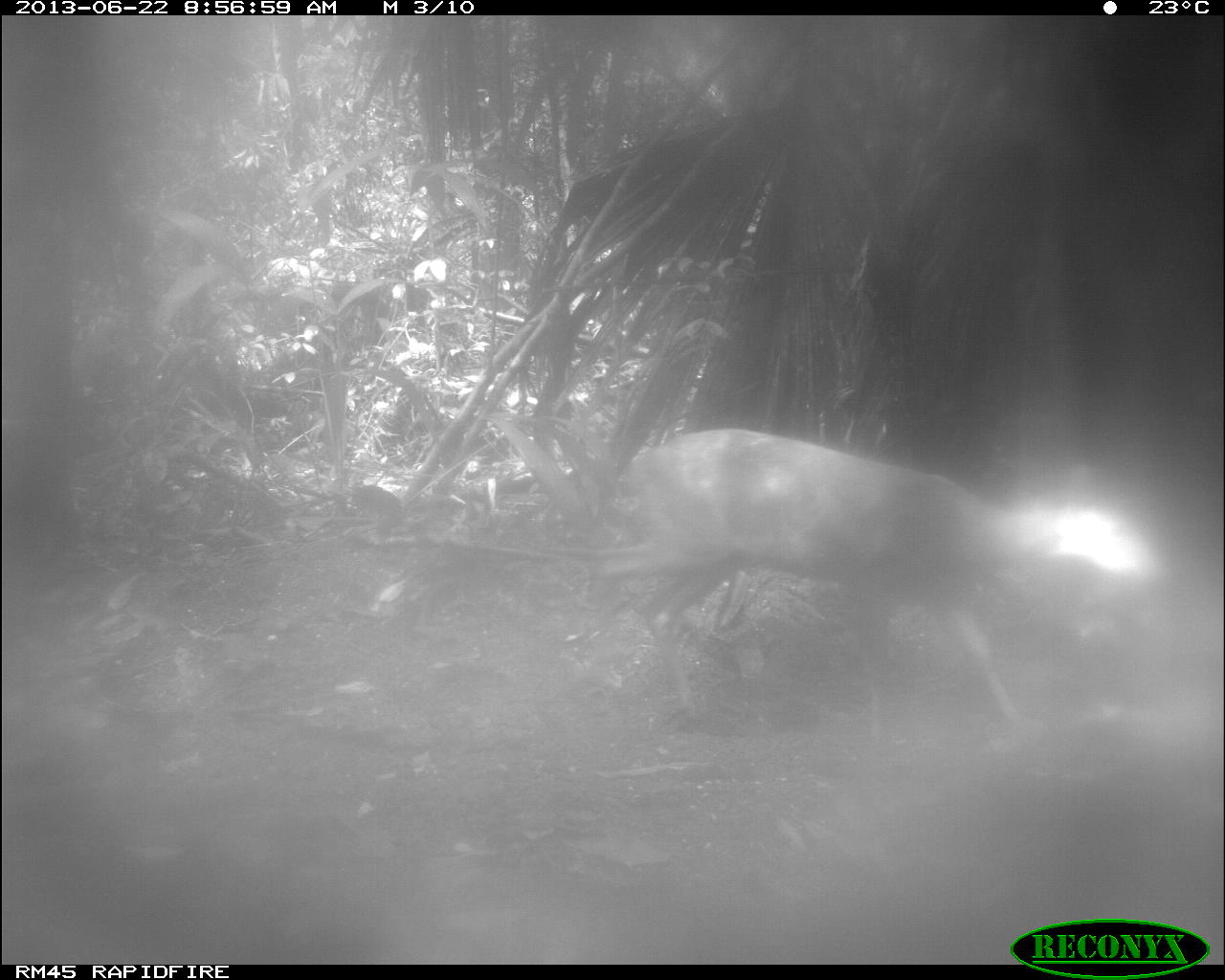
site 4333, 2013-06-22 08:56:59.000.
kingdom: Animalia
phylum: Chordata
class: Mammalia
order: Artiodactyla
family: Cervidae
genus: Odocoileus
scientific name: Odocoileus virginianus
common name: white-tailed deer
Odocoileus virginianus (white-tailed deer), count 1, sex female.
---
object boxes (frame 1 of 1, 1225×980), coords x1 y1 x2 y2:
odocoileus virginianus: 607 427 1155 744